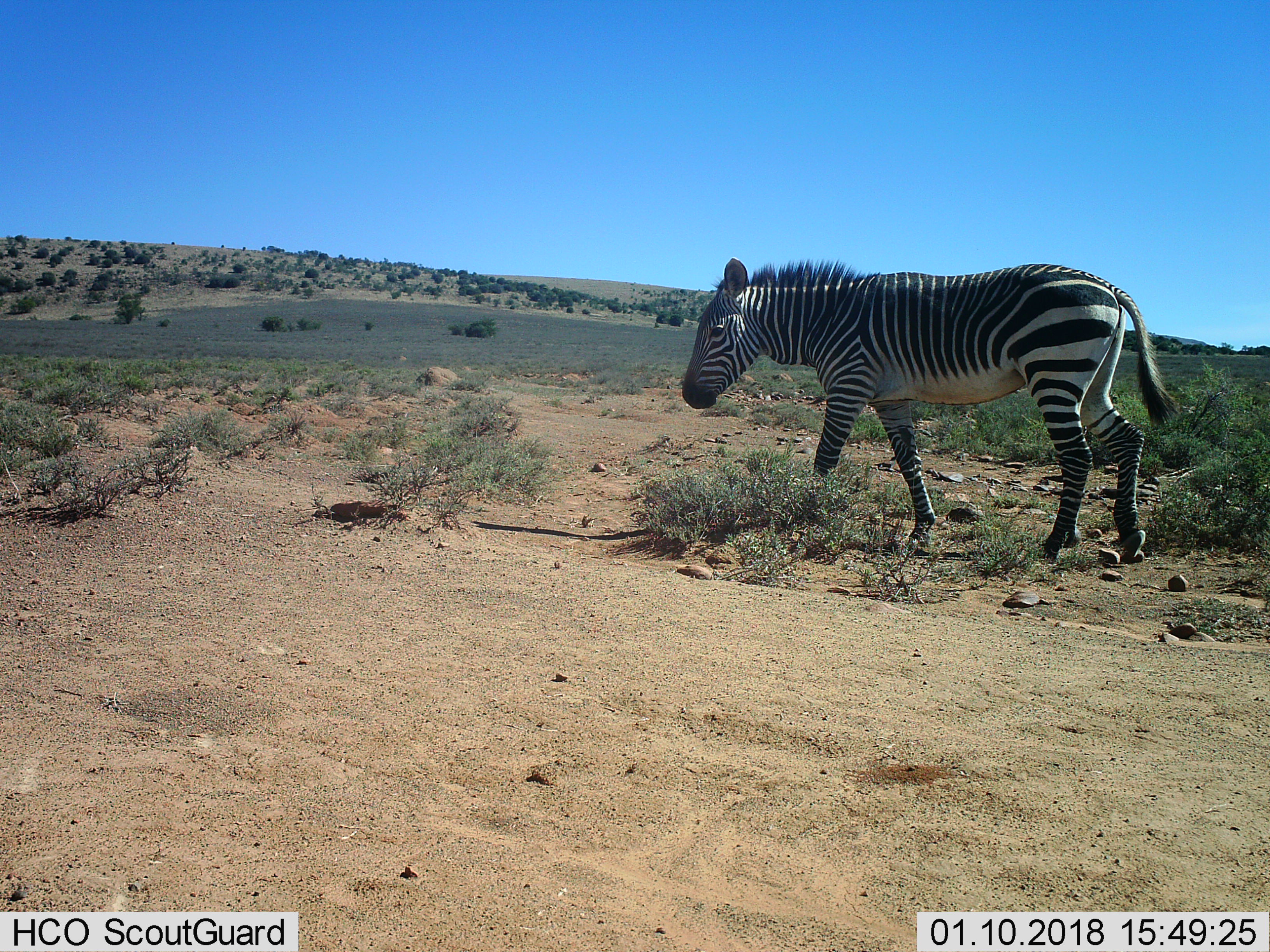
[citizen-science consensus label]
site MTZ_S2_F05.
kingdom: Animalia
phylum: Chordata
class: Mammalia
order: Perissodactyla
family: Equidae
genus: Equus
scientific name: Equus zebra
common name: mountain zebra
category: zebramountain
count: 1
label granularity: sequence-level